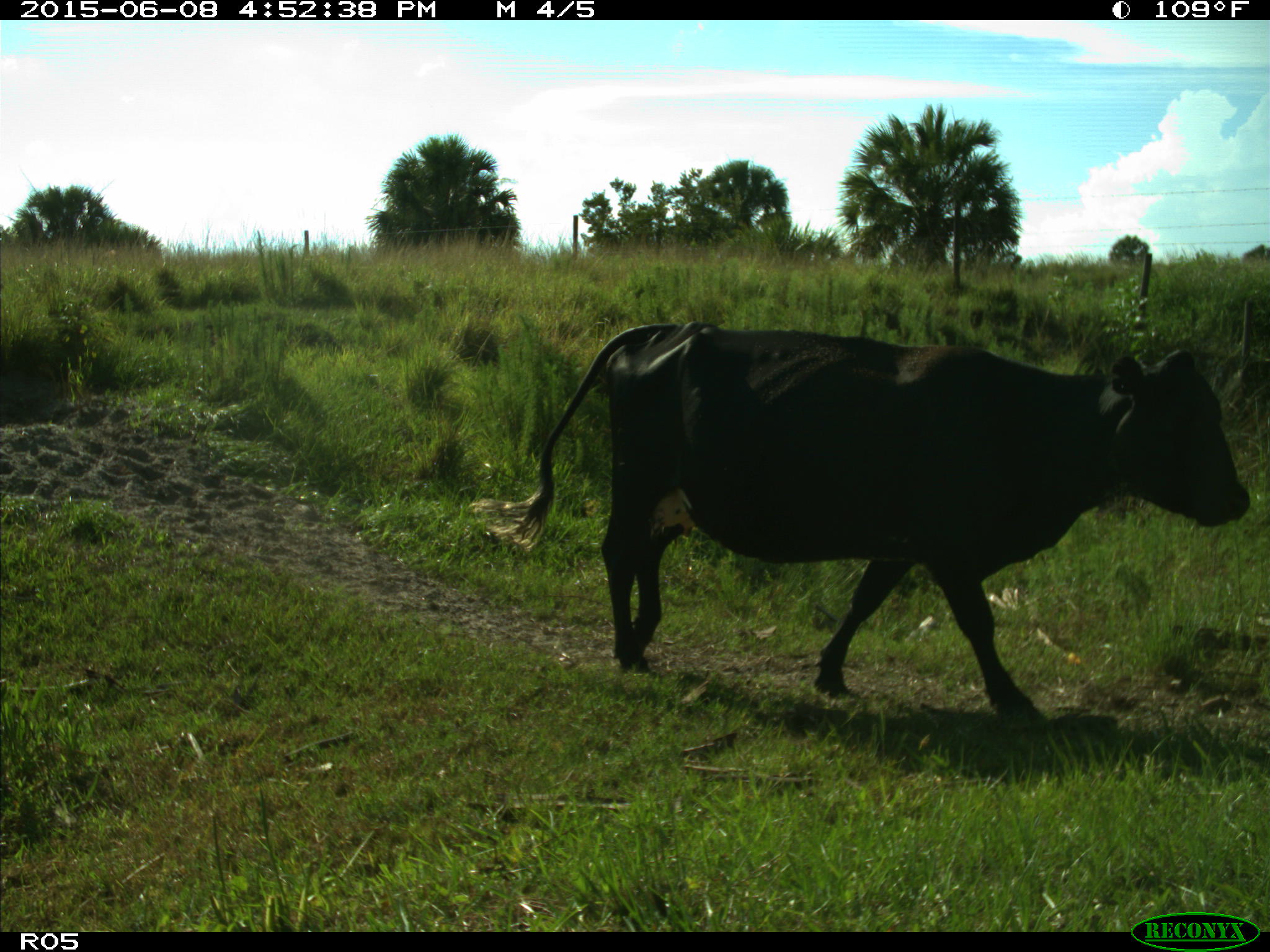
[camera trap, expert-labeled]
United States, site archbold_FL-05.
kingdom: Animalia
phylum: Chordata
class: Mammalia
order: Artiodactyla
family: Bovidae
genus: Bos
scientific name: Bos taurus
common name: domestic cow